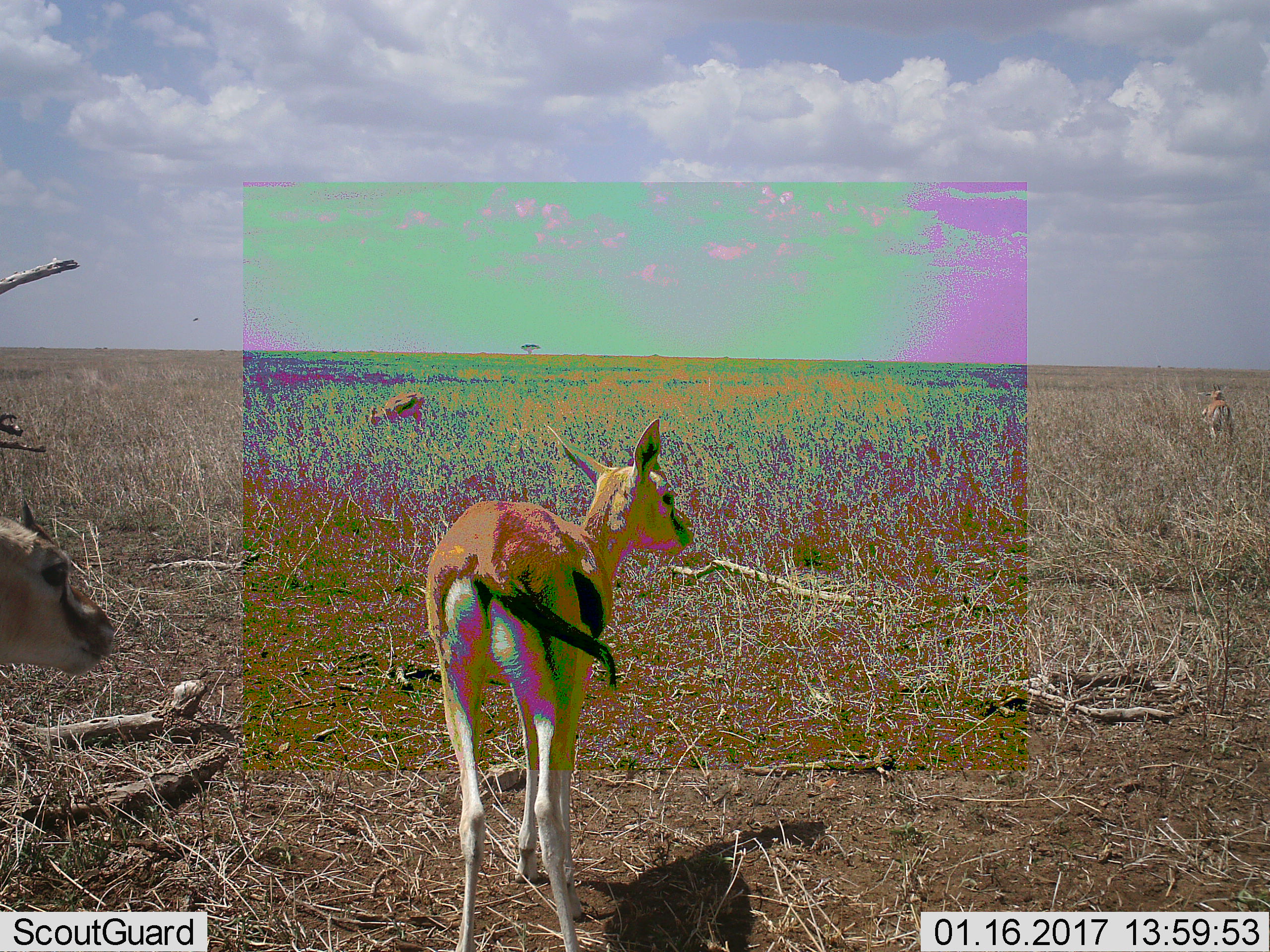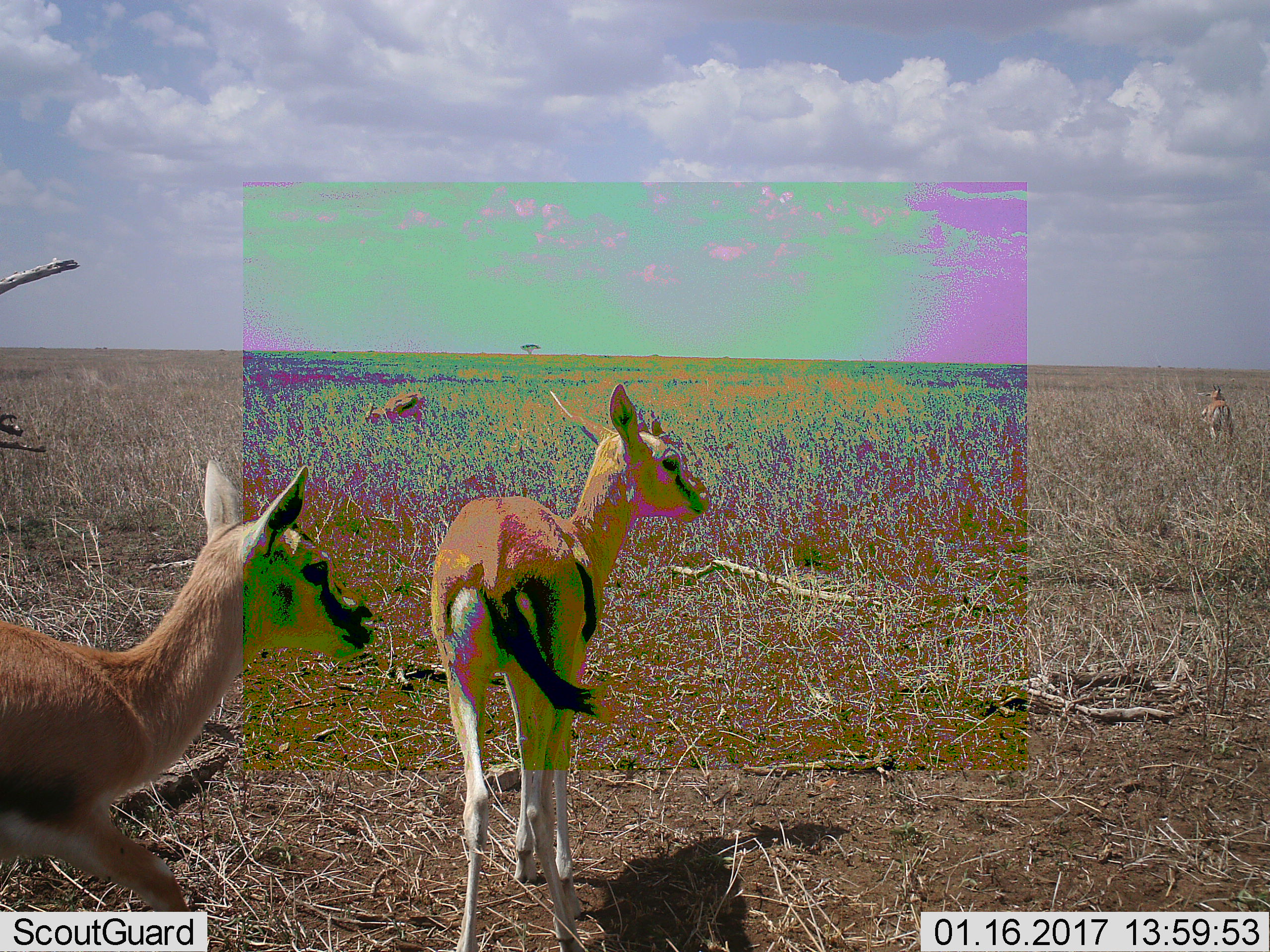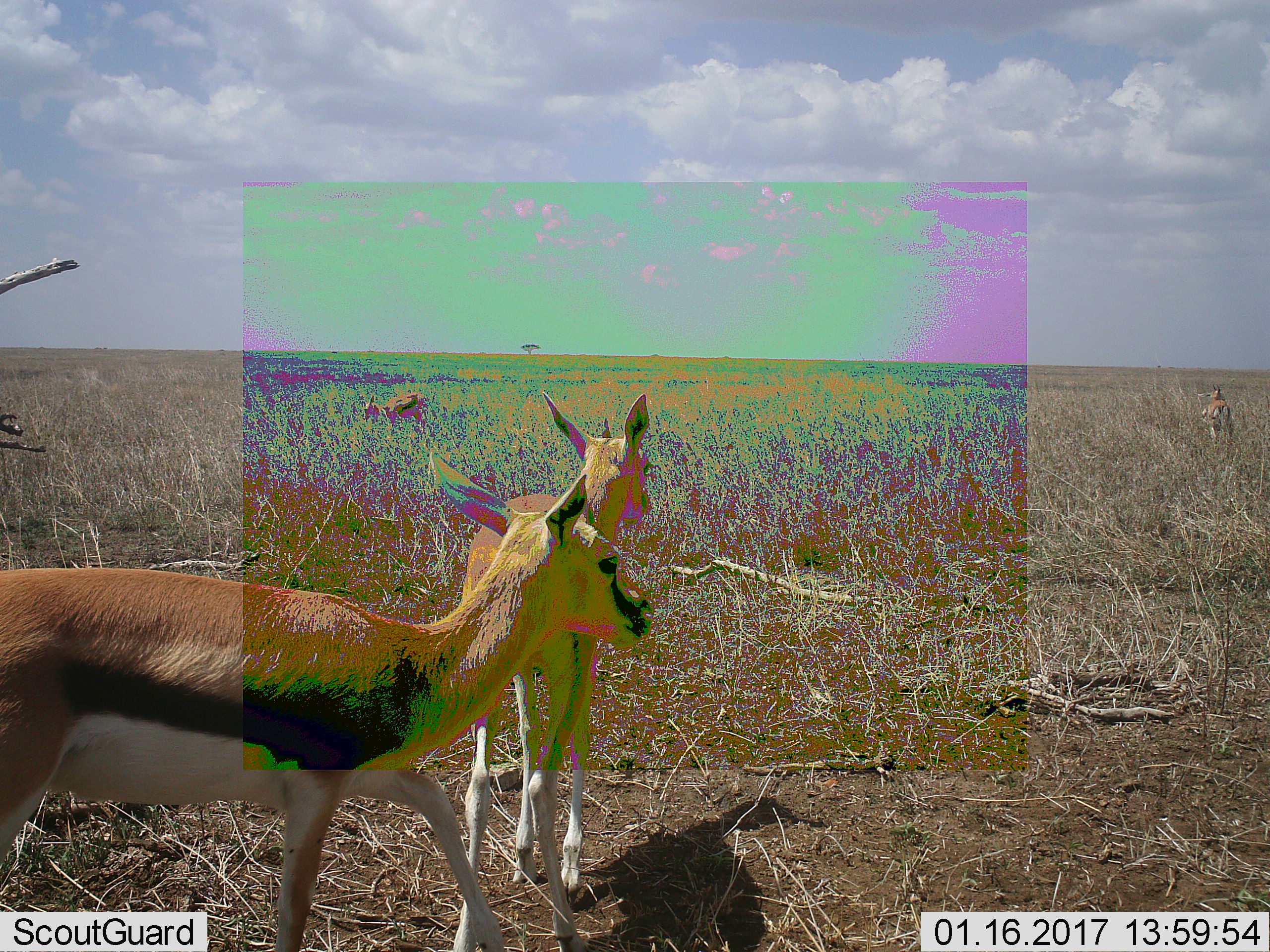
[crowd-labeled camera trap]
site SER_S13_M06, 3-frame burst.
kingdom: Animalia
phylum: Chordata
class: Mammalia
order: Artiodactyla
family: Bovidae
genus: Eudorcas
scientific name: Eudorcas thomsonii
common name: thomson's gazelle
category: gazellethomsons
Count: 4.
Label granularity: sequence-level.